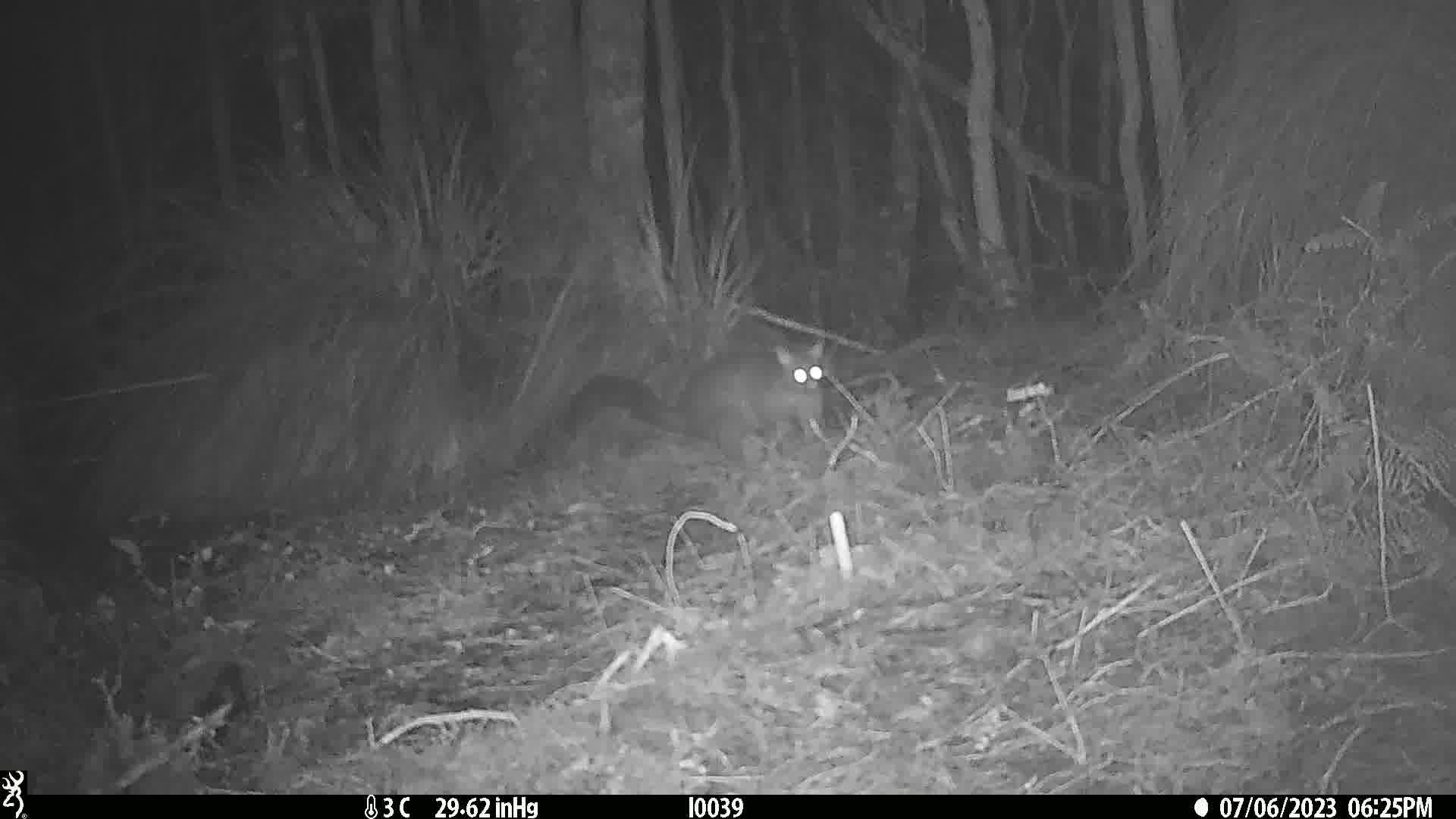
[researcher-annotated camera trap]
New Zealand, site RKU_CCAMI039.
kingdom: Animalia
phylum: Chordata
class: Mammalia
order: Diprotodontia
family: Phalangeridae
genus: Trichosurus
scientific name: Trichosurus vulpecula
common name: common brushtail possum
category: possum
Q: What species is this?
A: Possum (common brushtail possum) (Trichosurus vulpecula).